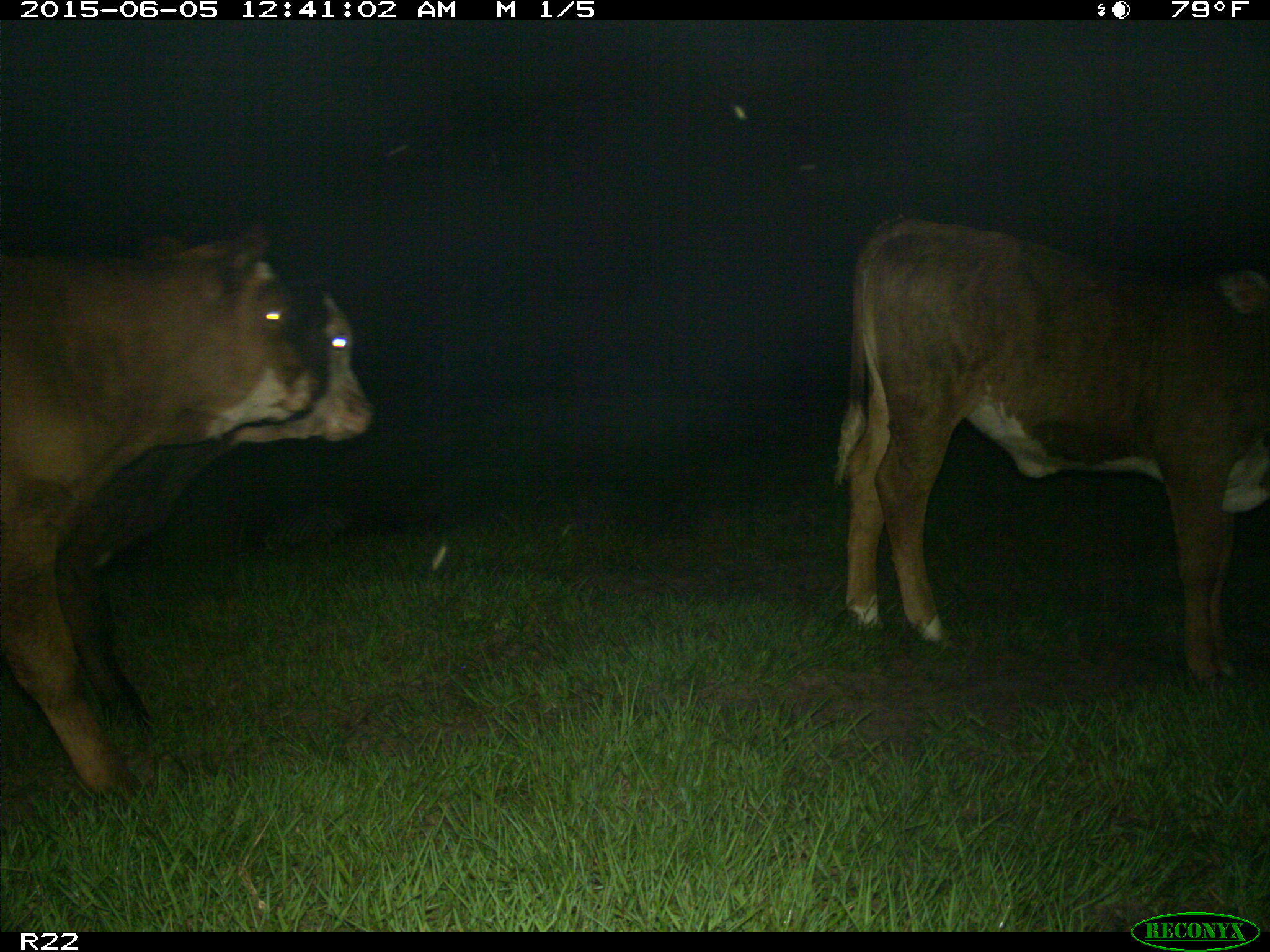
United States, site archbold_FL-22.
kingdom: Animalia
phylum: Chordata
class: Mammalia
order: Artiodactyla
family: Bovidae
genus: Bos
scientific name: Bos taurus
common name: domestic cow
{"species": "Bos taurus (domestic cow)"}